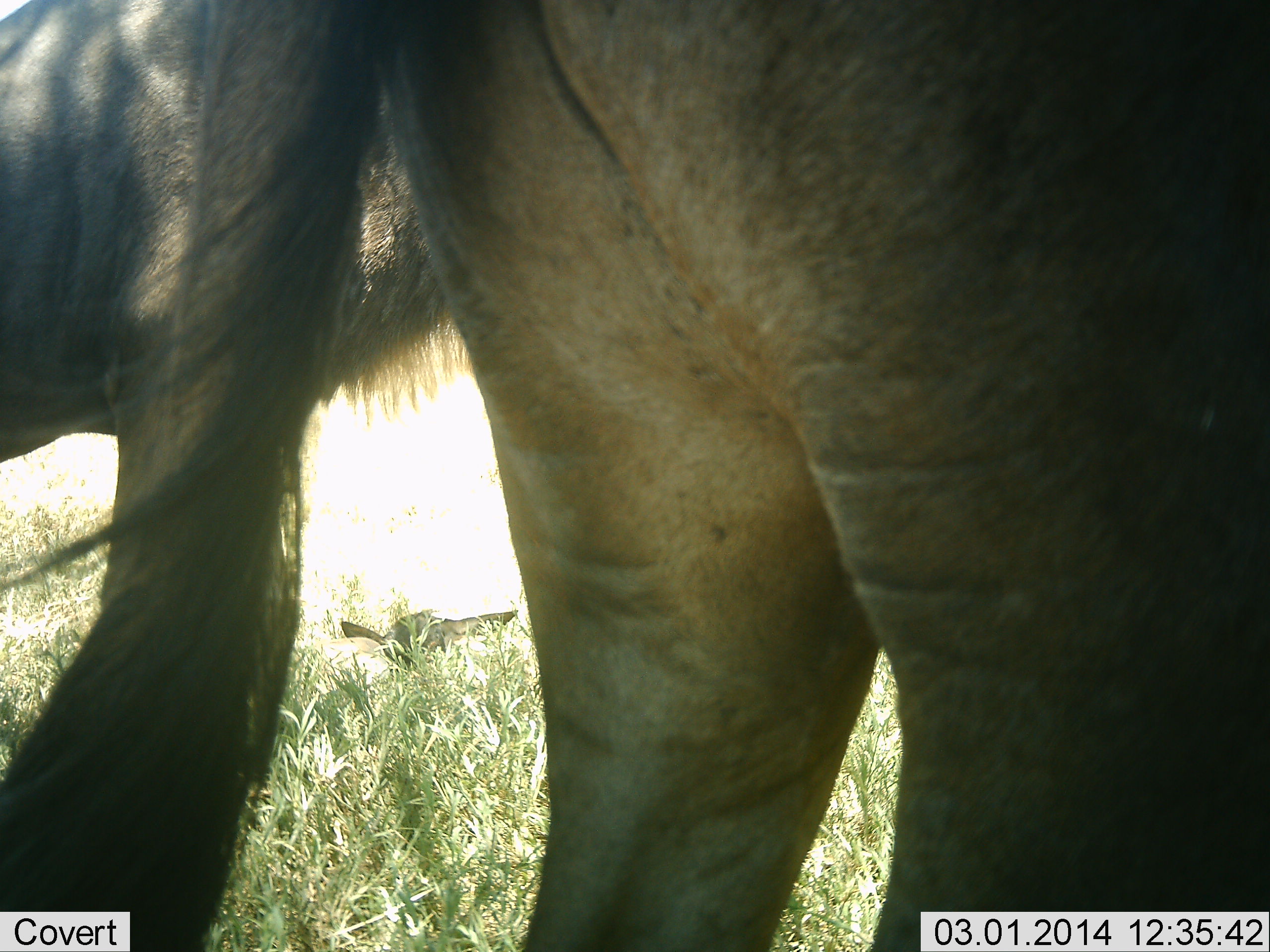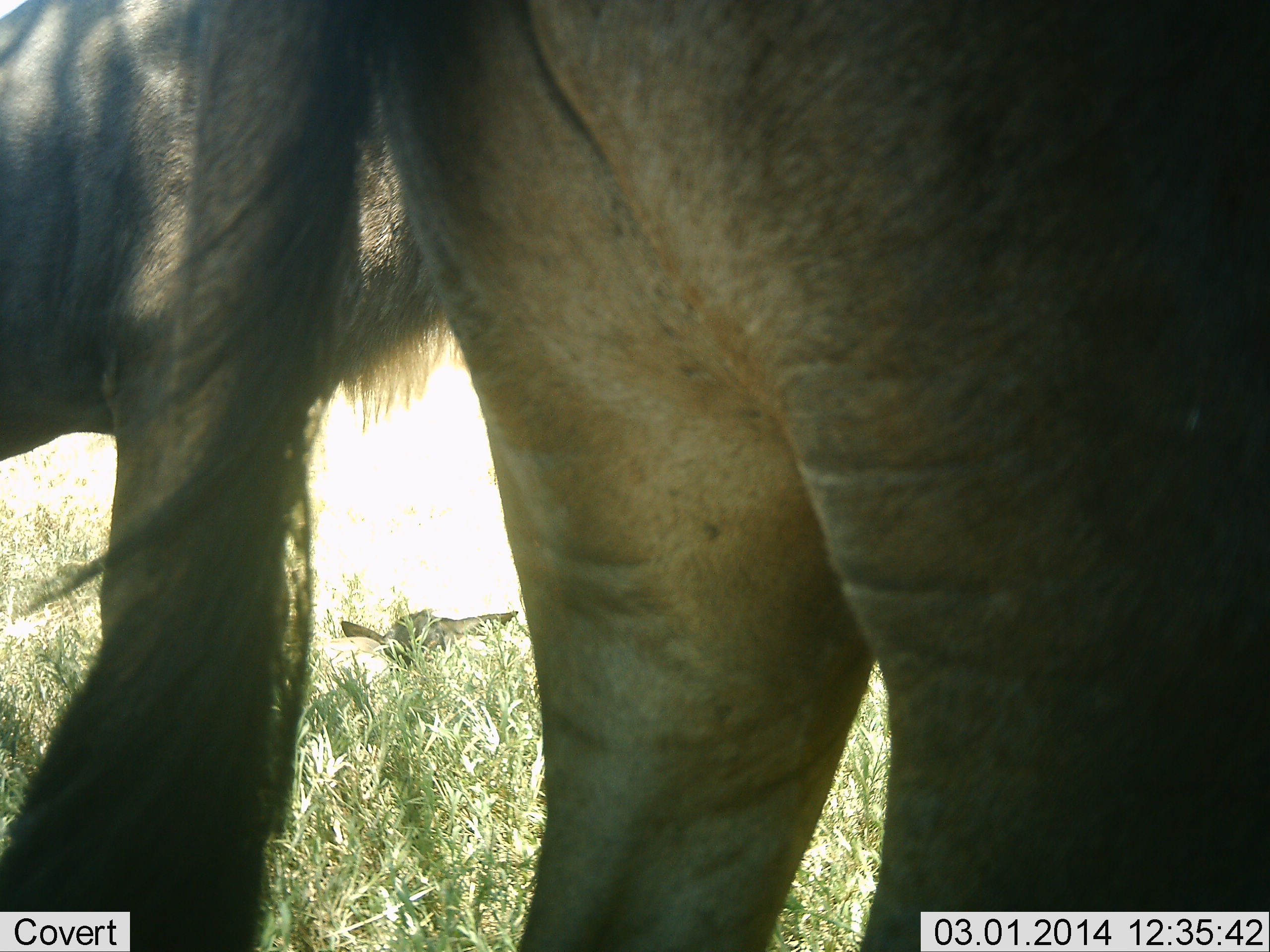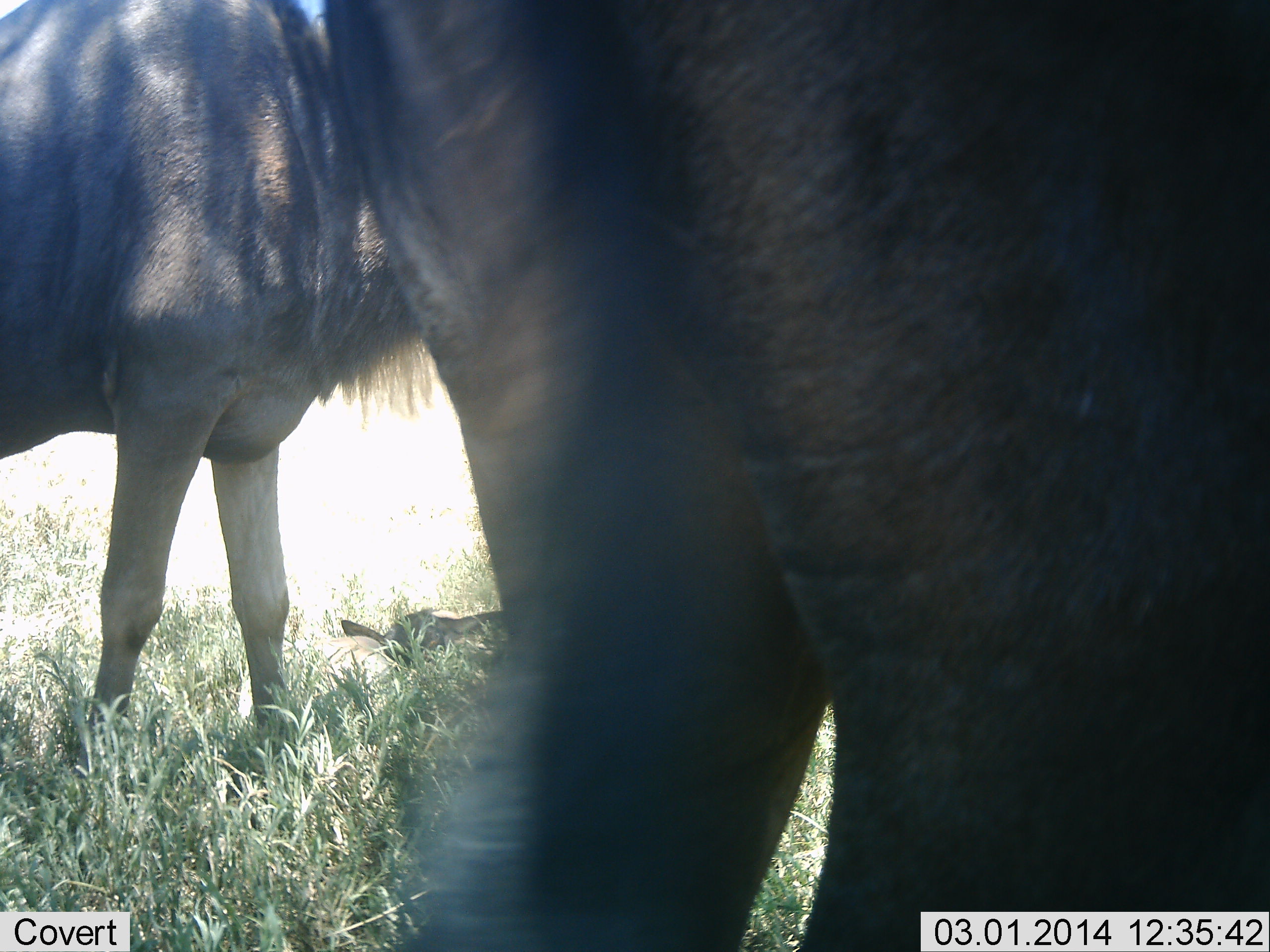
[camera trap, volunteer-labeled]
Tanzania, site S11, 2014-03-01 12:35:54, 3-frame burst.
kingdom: Animalia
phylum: Chordata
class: Mammalia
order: Artiodactyla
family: Bovidae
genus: Connochaetes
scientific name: Connochaetes taurinus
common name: blue wildebeest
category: wildebeest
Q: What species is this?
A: Wildebeest (blue wildebeest) (Connochaetes taurinus).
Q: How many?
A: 2.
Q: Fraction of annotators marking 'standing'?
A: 100%.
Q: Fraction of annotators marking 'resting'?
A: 30%.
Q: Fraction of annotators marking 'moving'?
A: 0%.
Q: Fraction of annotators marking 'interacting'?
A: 0%.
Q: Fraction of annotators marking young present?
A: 20%.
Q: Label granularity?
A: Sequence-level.